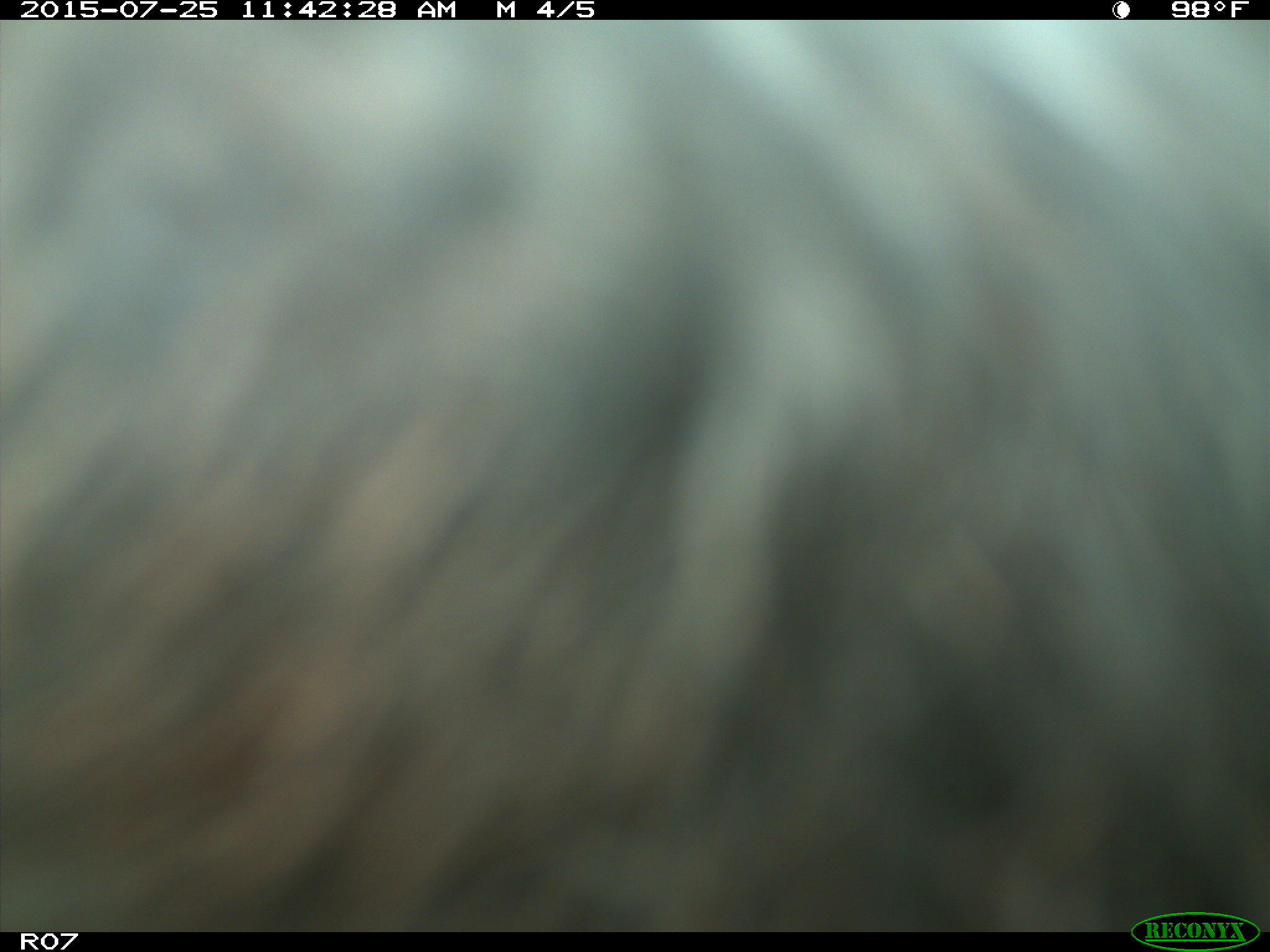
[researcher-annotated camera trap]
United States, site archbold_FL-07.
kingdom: Animalia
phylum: Chordata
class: Mammalia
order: Artiodactyla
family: Bovidae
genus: Bos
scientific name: Bos taurus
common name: domestic cow